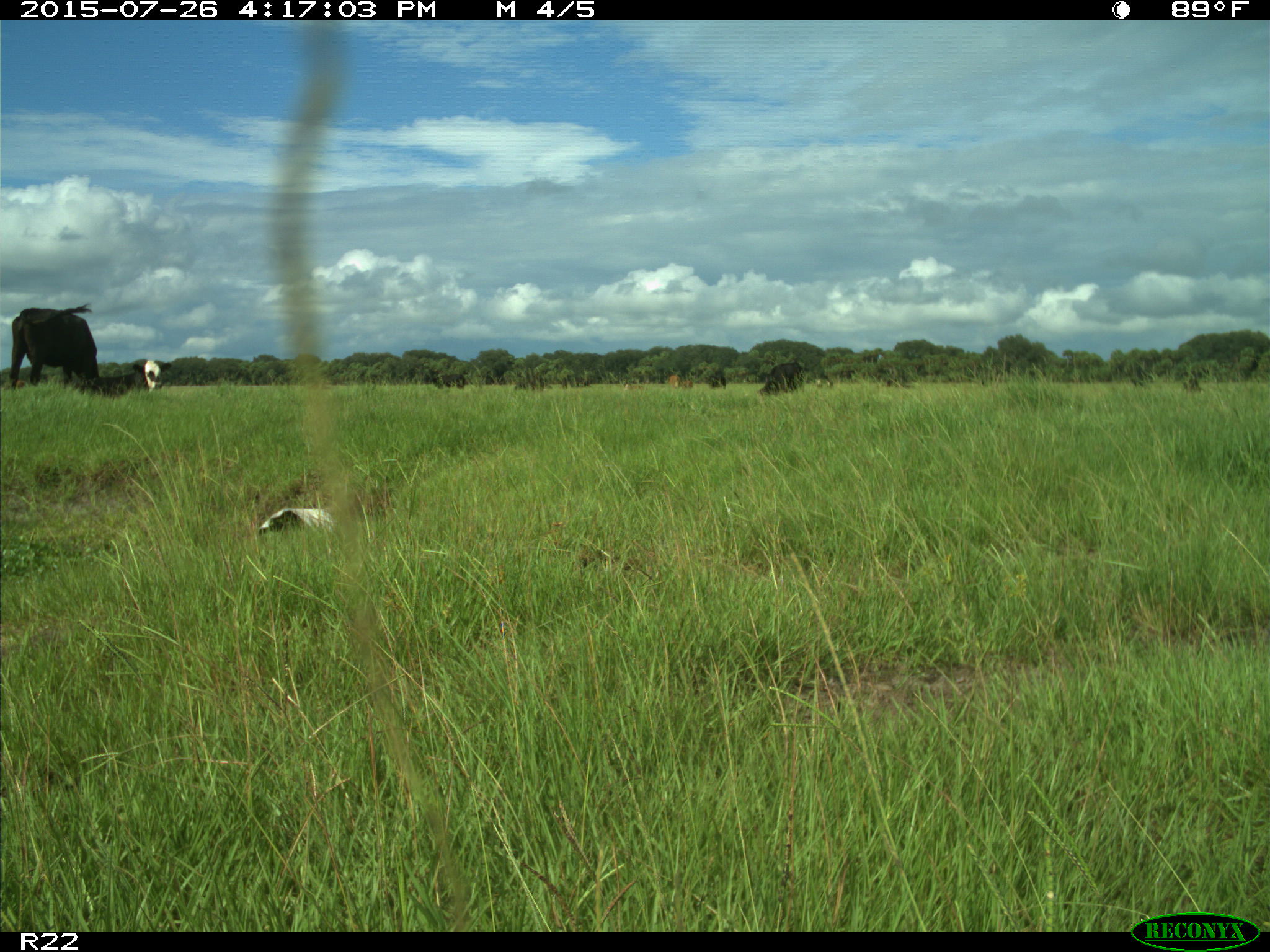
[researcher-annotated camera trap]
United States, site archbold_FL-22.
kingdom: Animalia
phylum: Chordata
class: Mammalia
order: Artiodactyla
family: Bovidae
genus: Bos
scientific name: Bos taurus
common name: domestic cow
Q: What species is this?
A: Bos taurus (domestic cow).